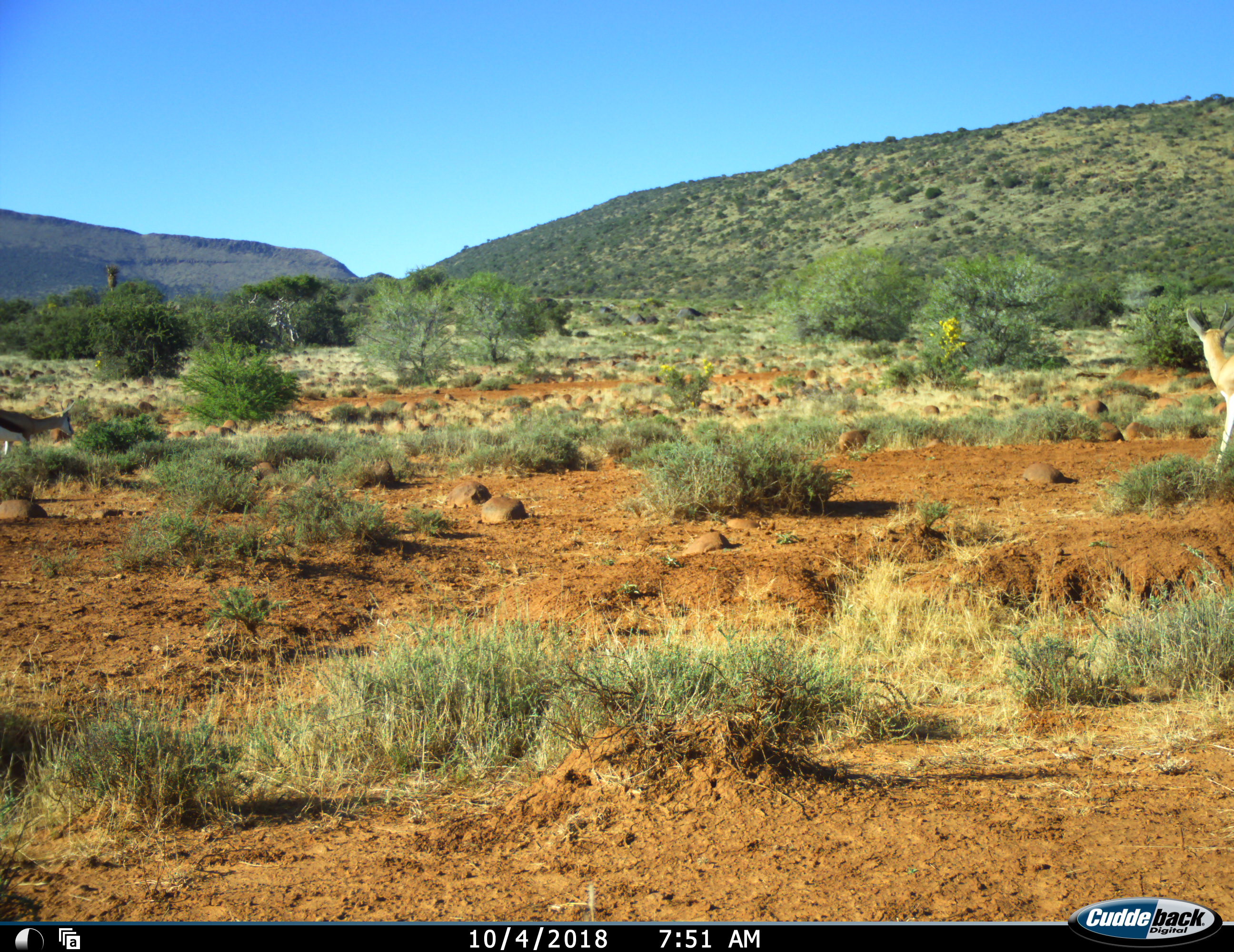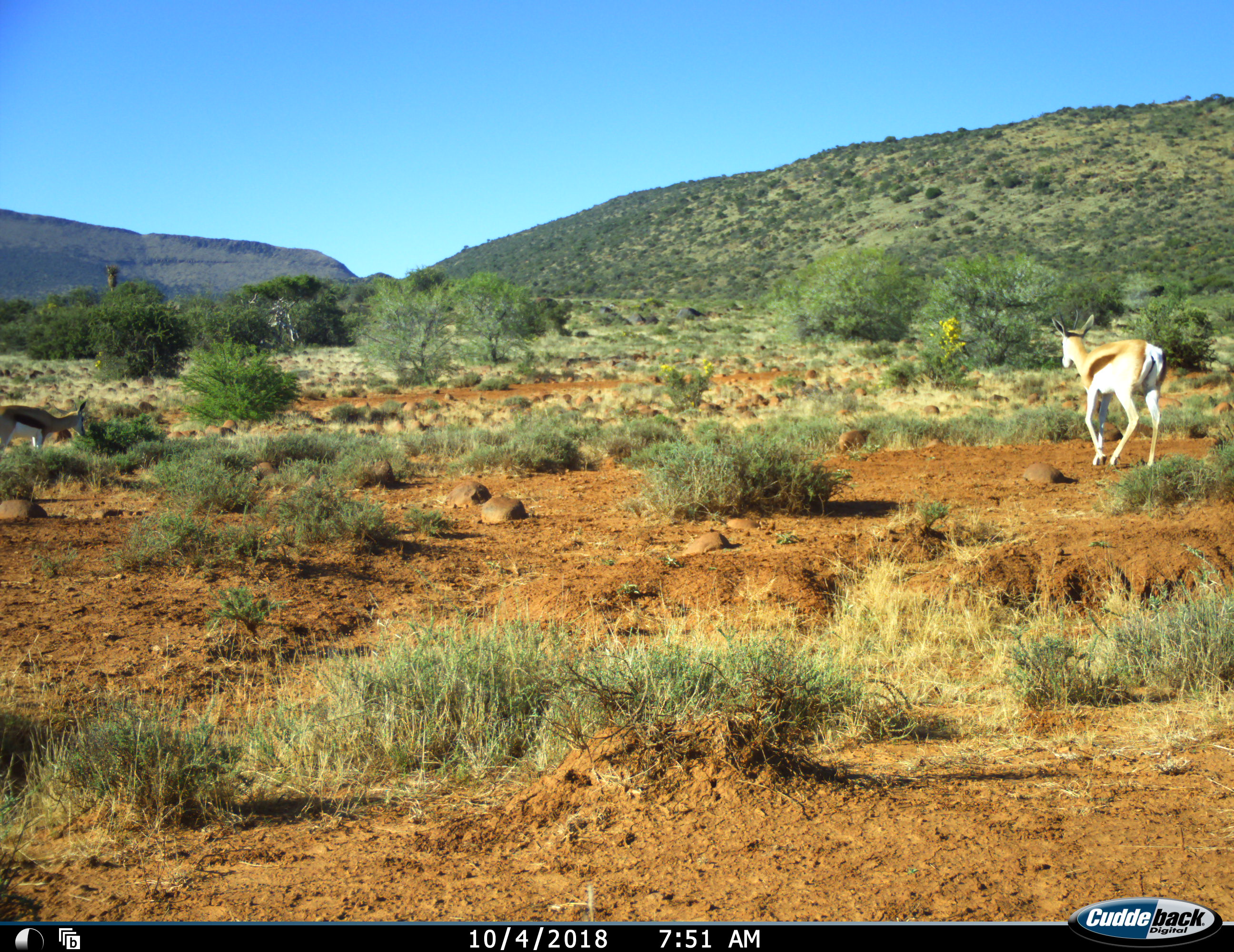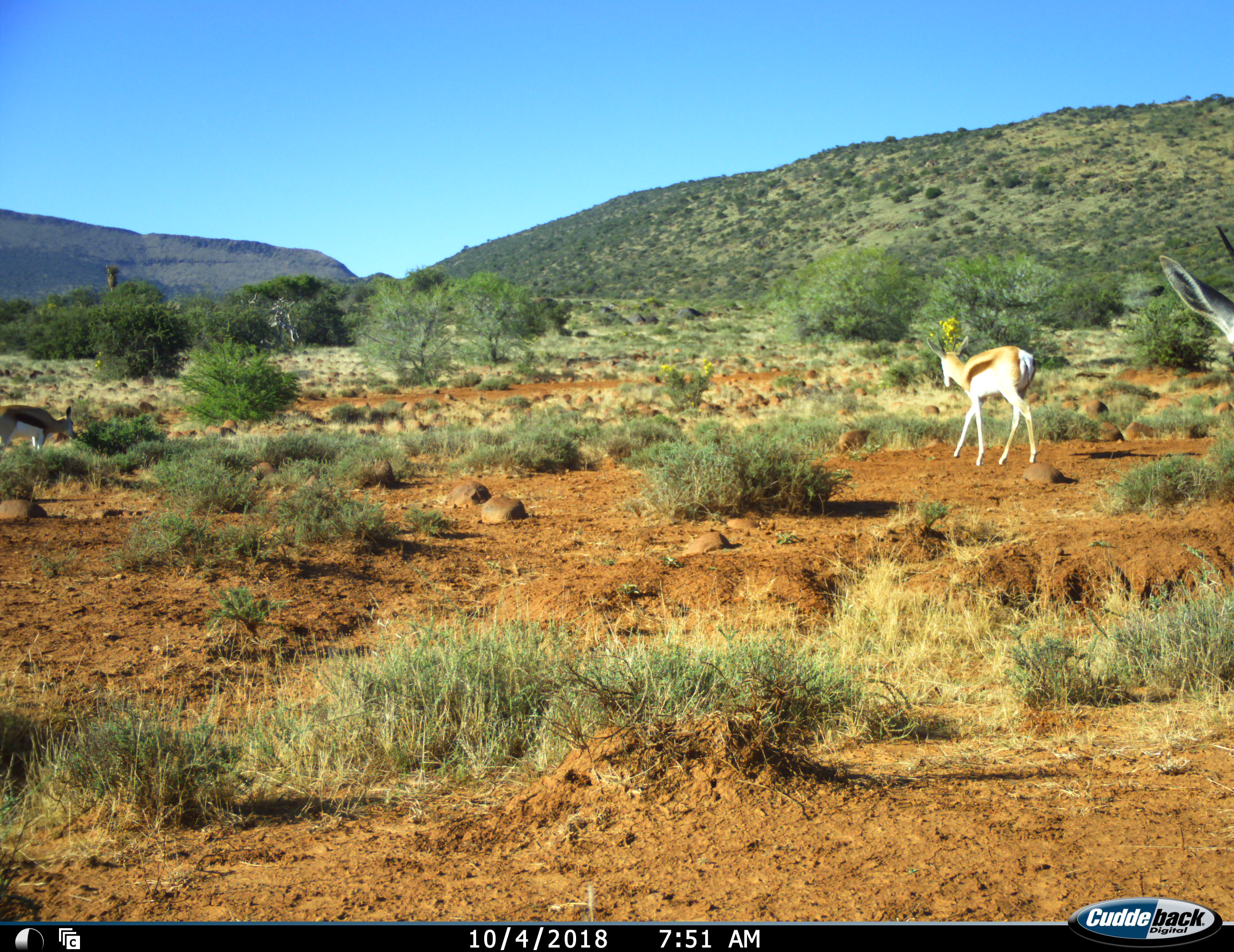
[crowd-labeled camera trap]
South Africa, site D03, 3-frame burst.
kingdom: Animalia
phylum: Chordata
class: Mammalia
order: Artiodactyla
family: Bovidae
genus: Antidorcas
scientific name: Antidorcas marsupialis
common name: springbok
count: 3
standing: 20%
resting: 0%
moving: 100%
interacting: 0%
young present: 10%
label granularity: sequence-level